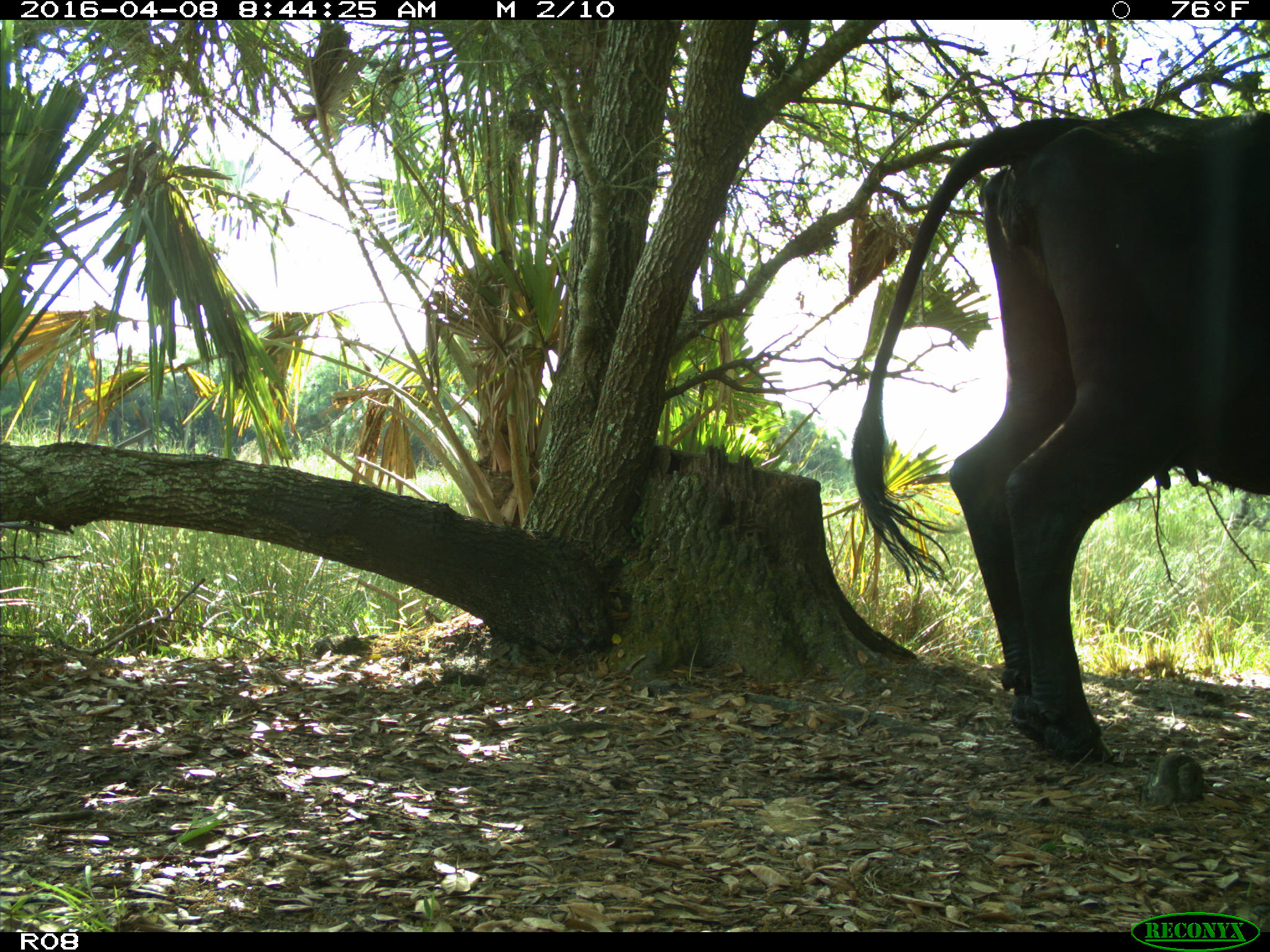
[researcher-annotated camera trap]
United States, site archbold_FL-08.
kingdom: Animalia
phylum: Chordata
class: Mammalia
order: Artiodactyla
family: Bovidae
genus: Bos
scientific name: Bos taurus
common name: domestic cow